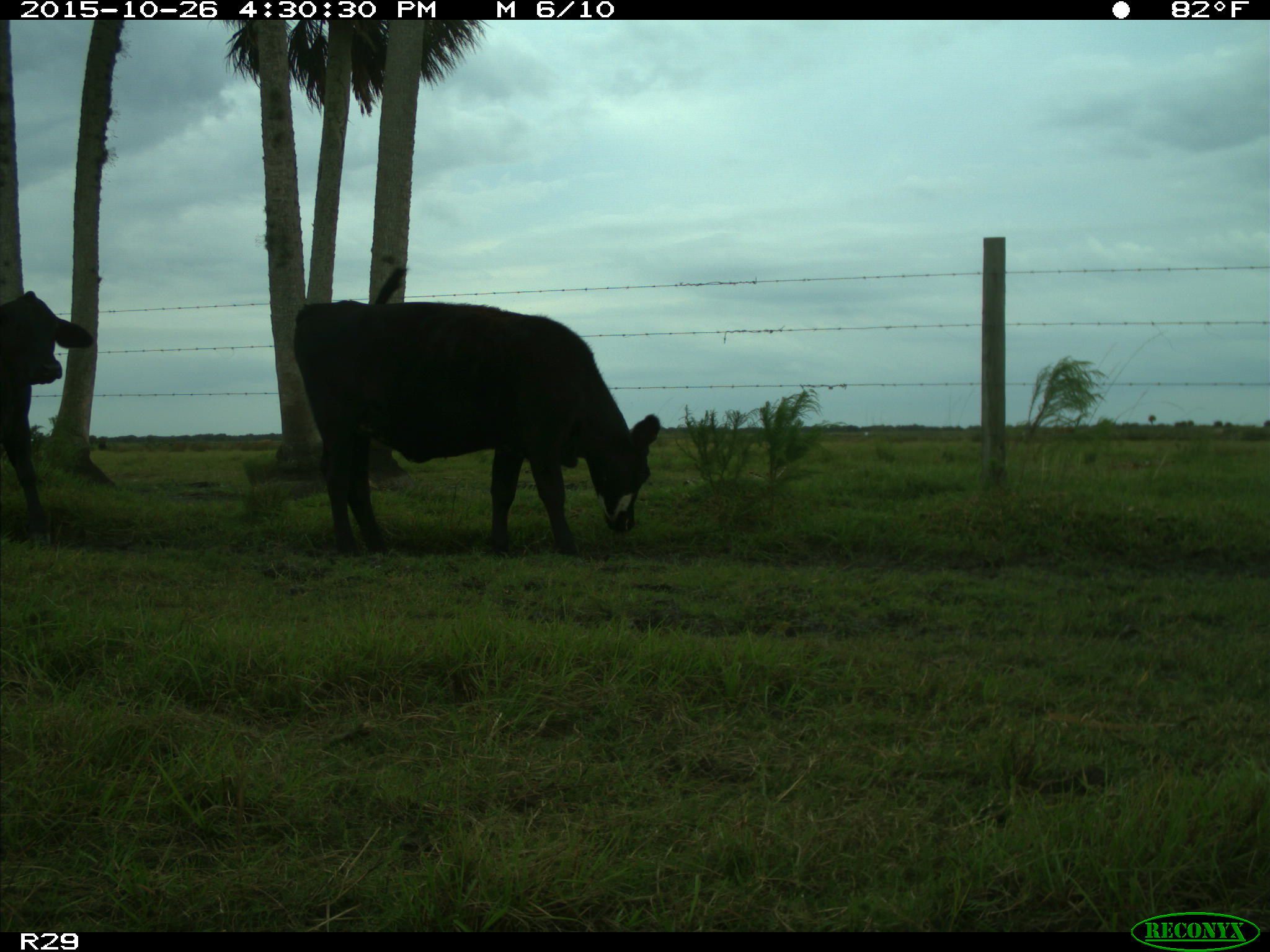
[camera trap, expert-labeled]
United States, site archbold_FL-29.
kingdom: Animalia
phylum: Chordata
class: Mammalia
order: Artiodactyla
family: Bovidae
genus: Bos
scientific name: Bos taurus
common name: domestic cow